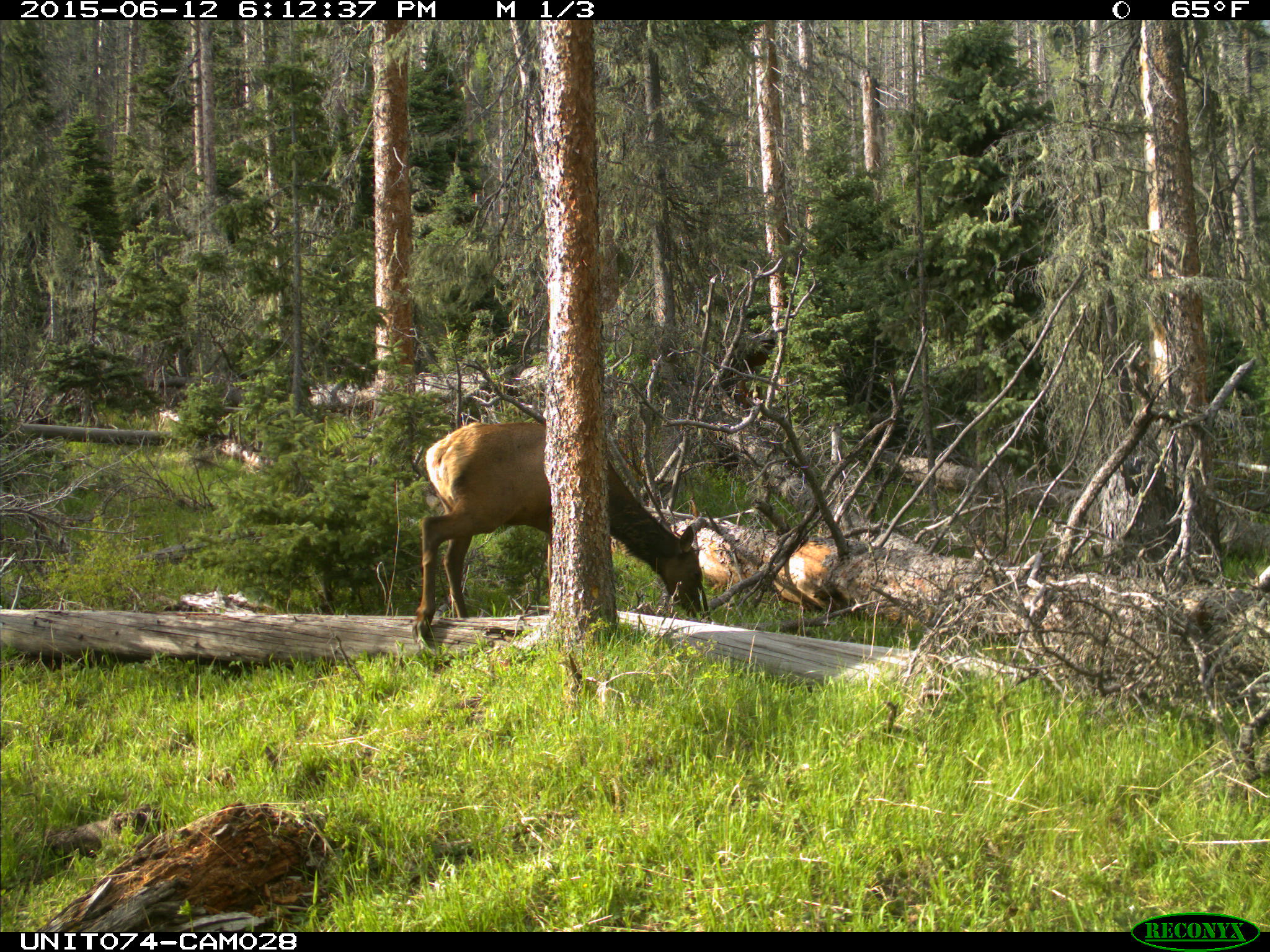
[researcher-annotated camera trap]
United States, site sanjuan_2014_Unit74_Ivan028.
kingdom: Animalia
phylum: Chordata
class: Mammalia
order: Artiodactyla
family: Cervidae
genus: Cervus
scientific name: Cervus elaphus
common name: red deer